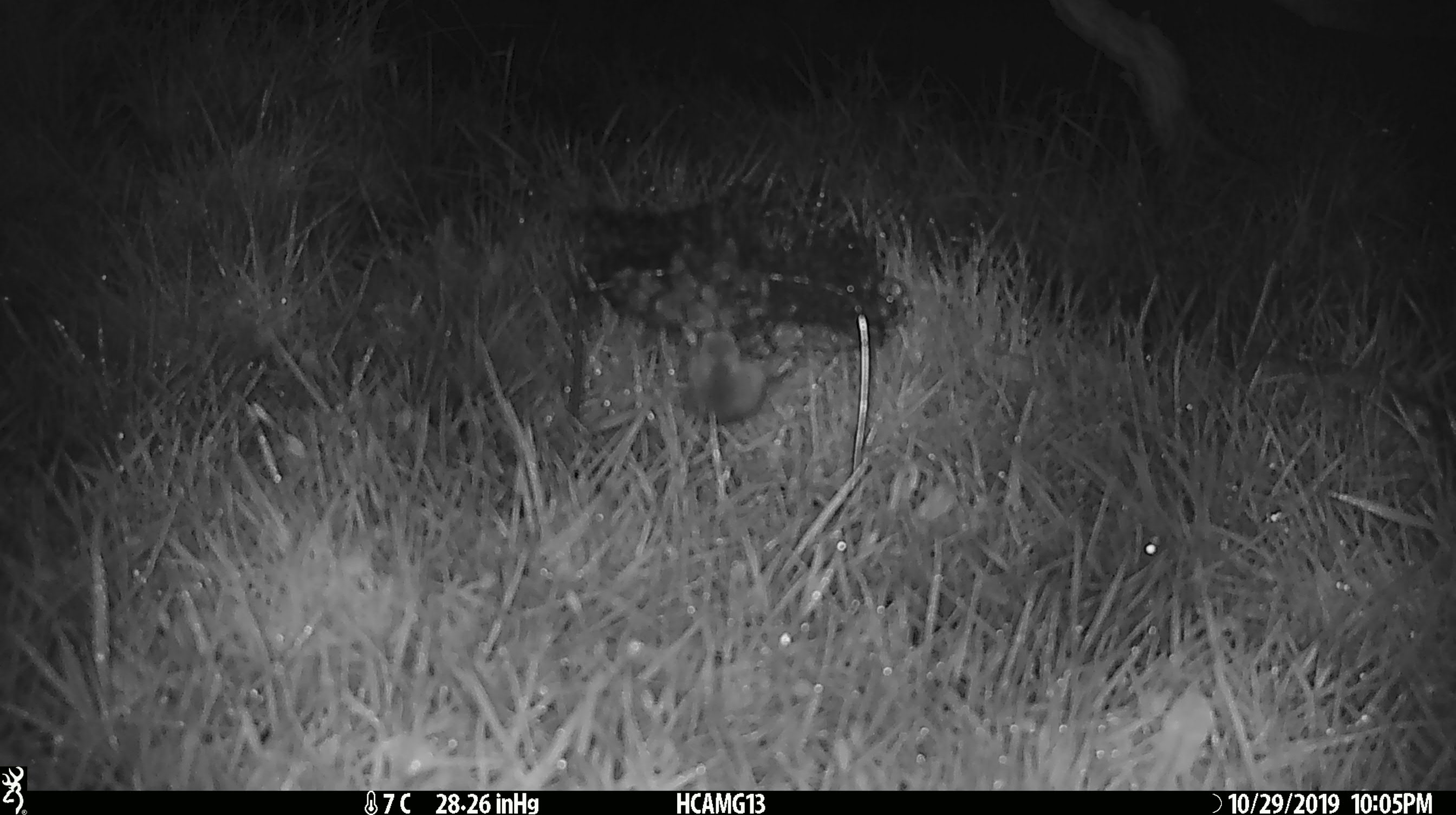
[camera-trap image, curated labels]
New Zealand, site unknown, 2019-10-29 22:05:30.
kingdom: Animalia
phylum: Chordata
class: Mammalia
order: Rodentia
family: Muridae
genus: Mus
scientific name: Mus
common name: mouse